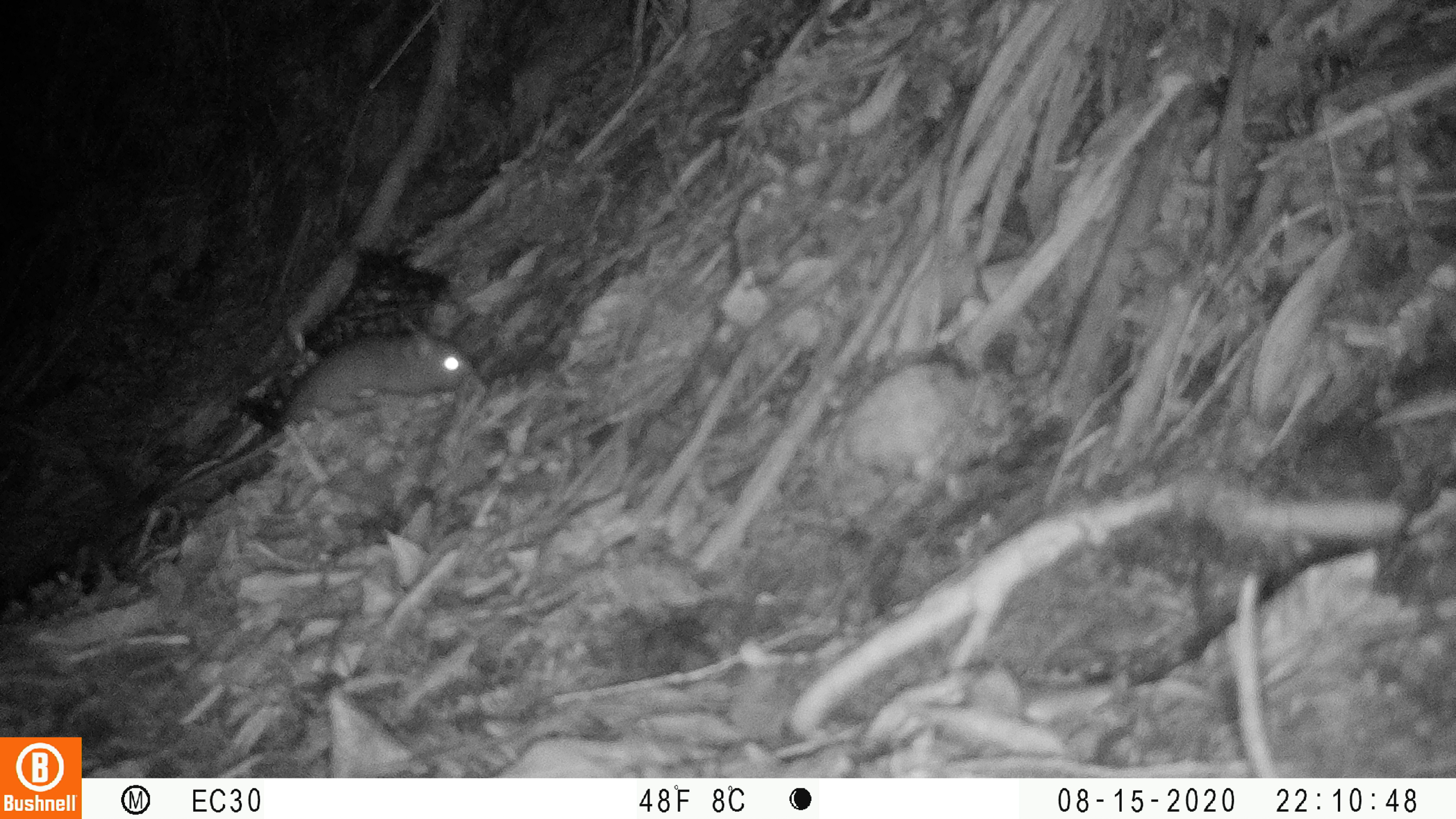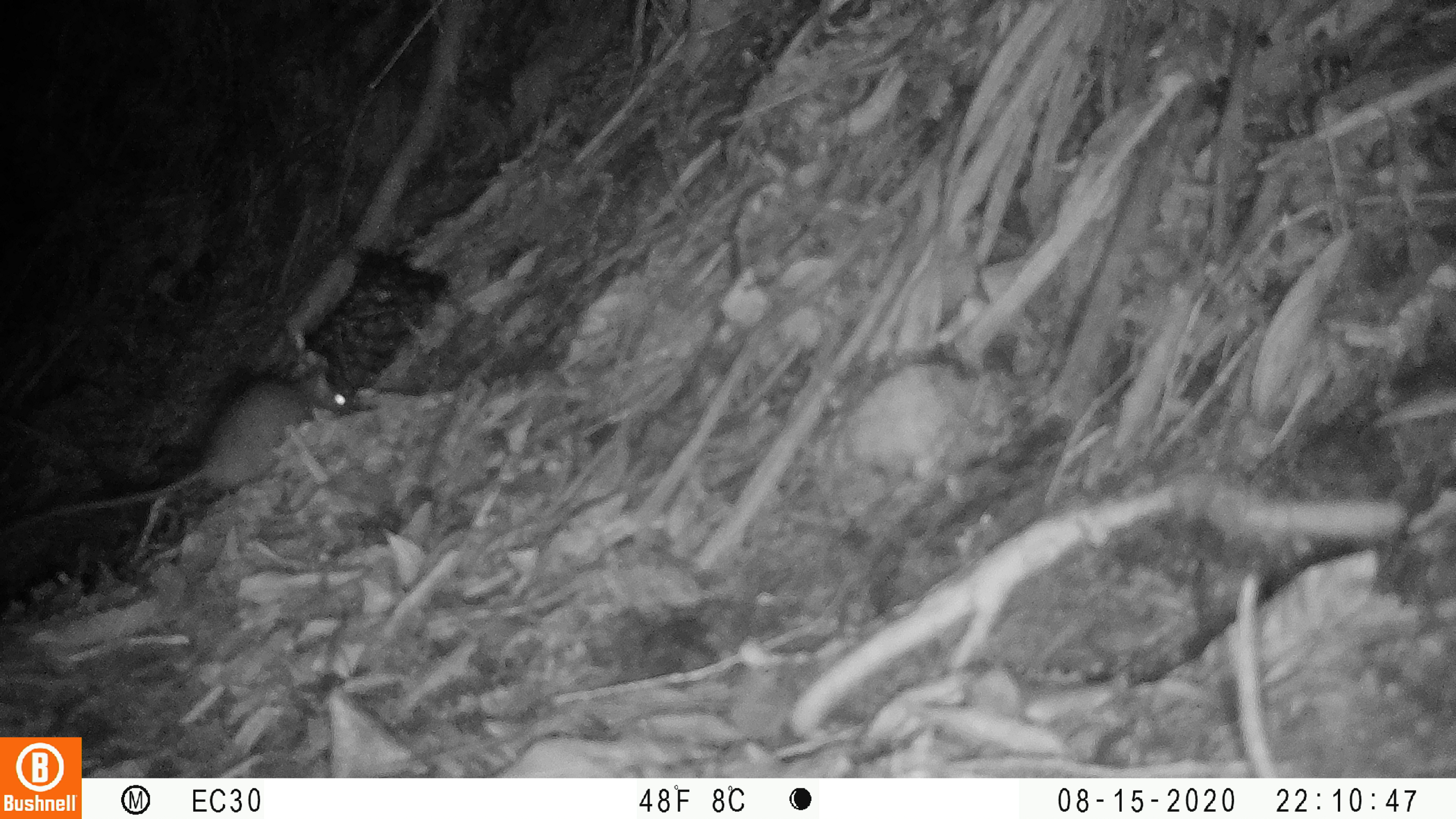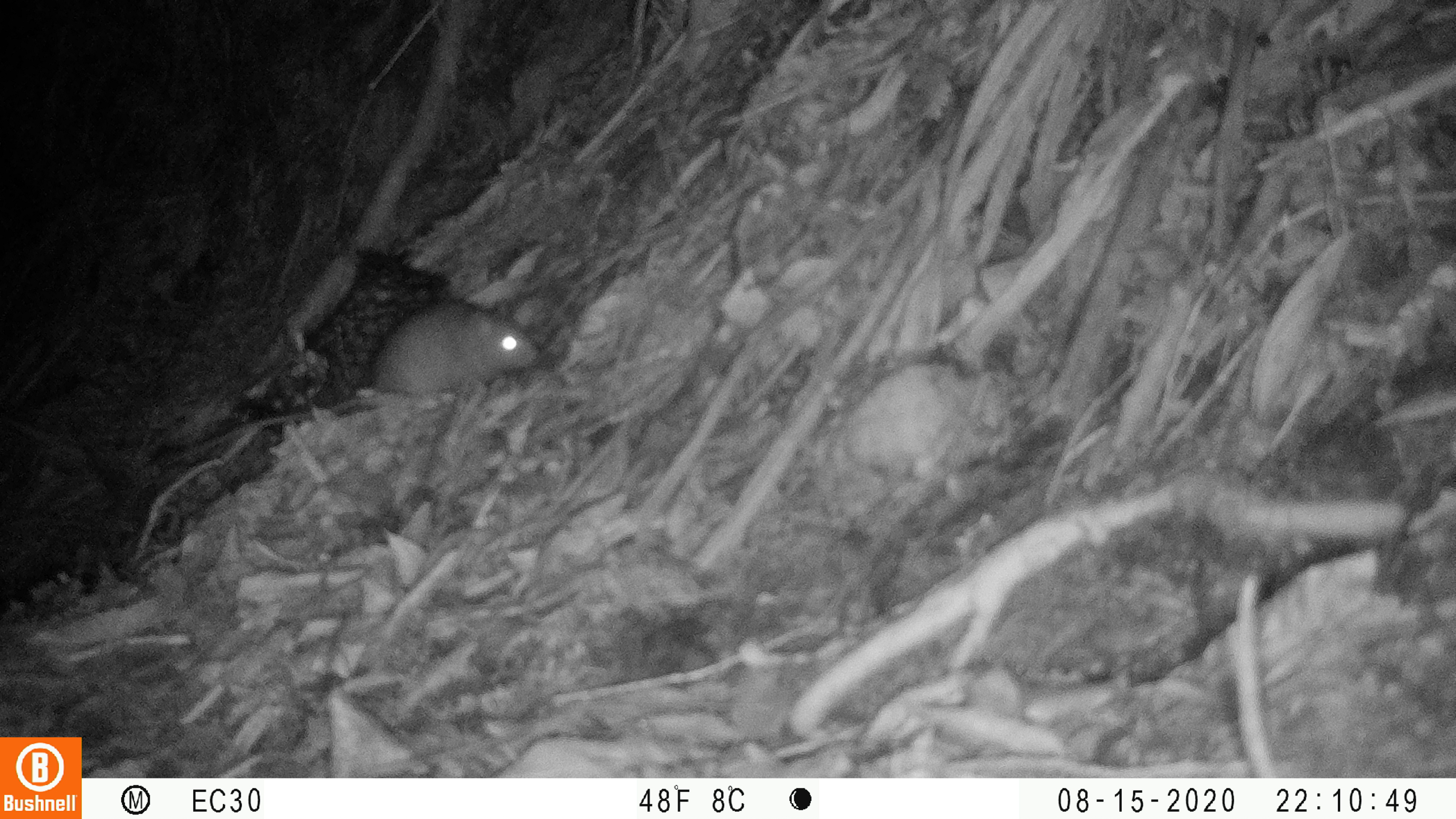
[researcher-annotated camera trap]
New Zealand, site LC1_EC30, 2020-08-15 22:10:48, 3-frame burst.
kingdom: Animalia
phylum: Chordata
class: Mammalia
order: Rodentia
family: Muridae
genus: Rattus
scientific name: Rattus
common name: rat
Rat (Rattus).